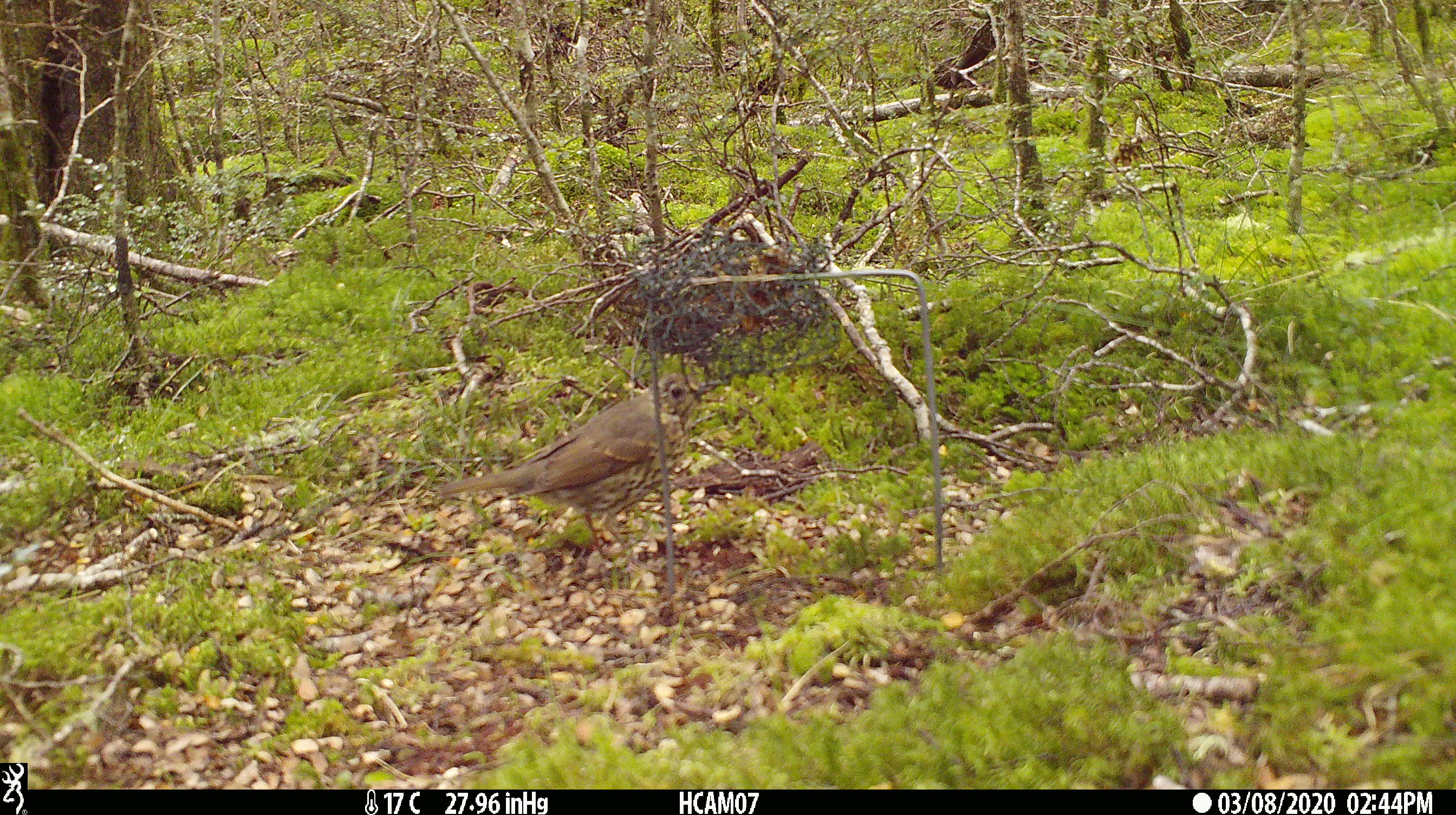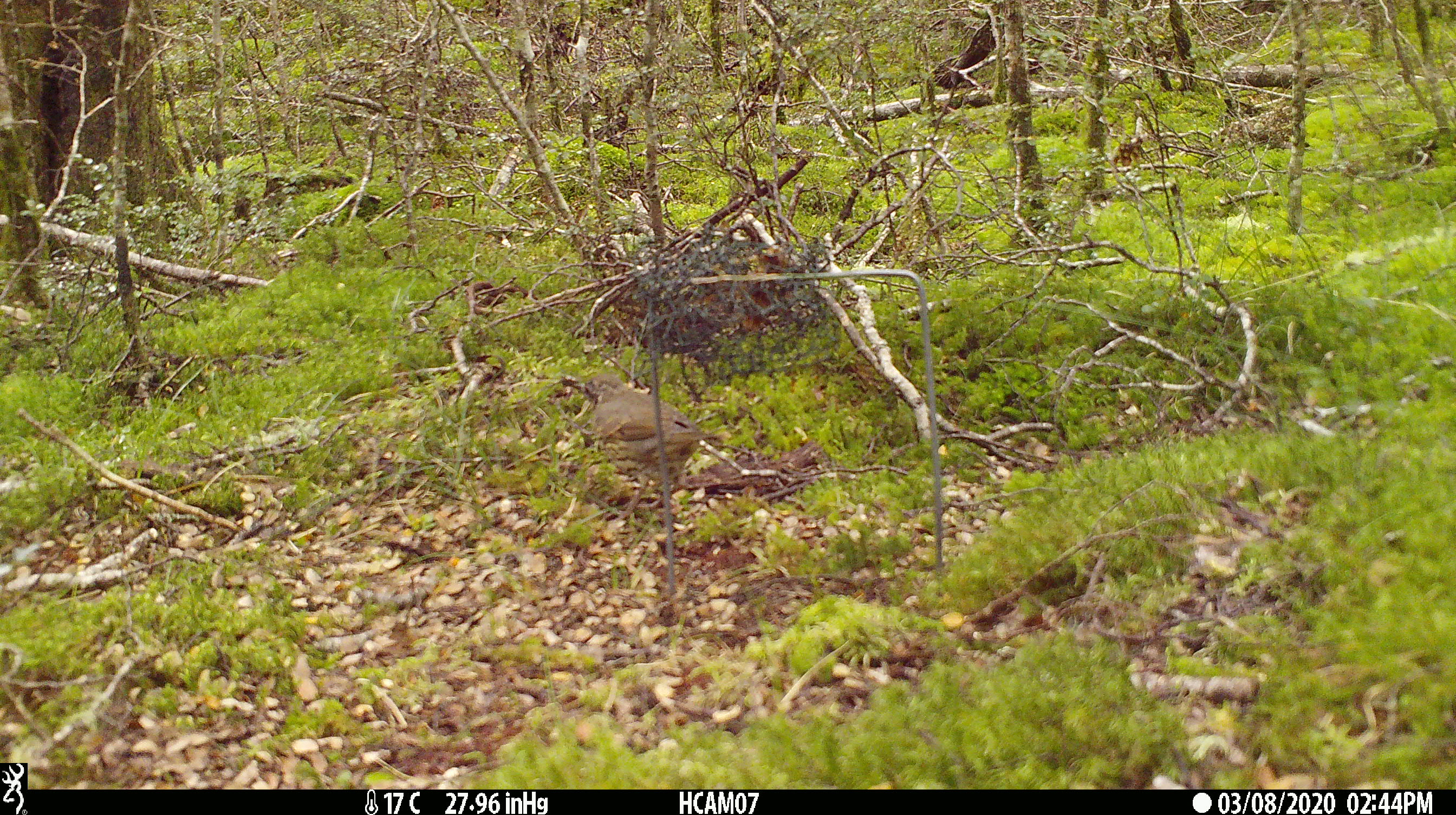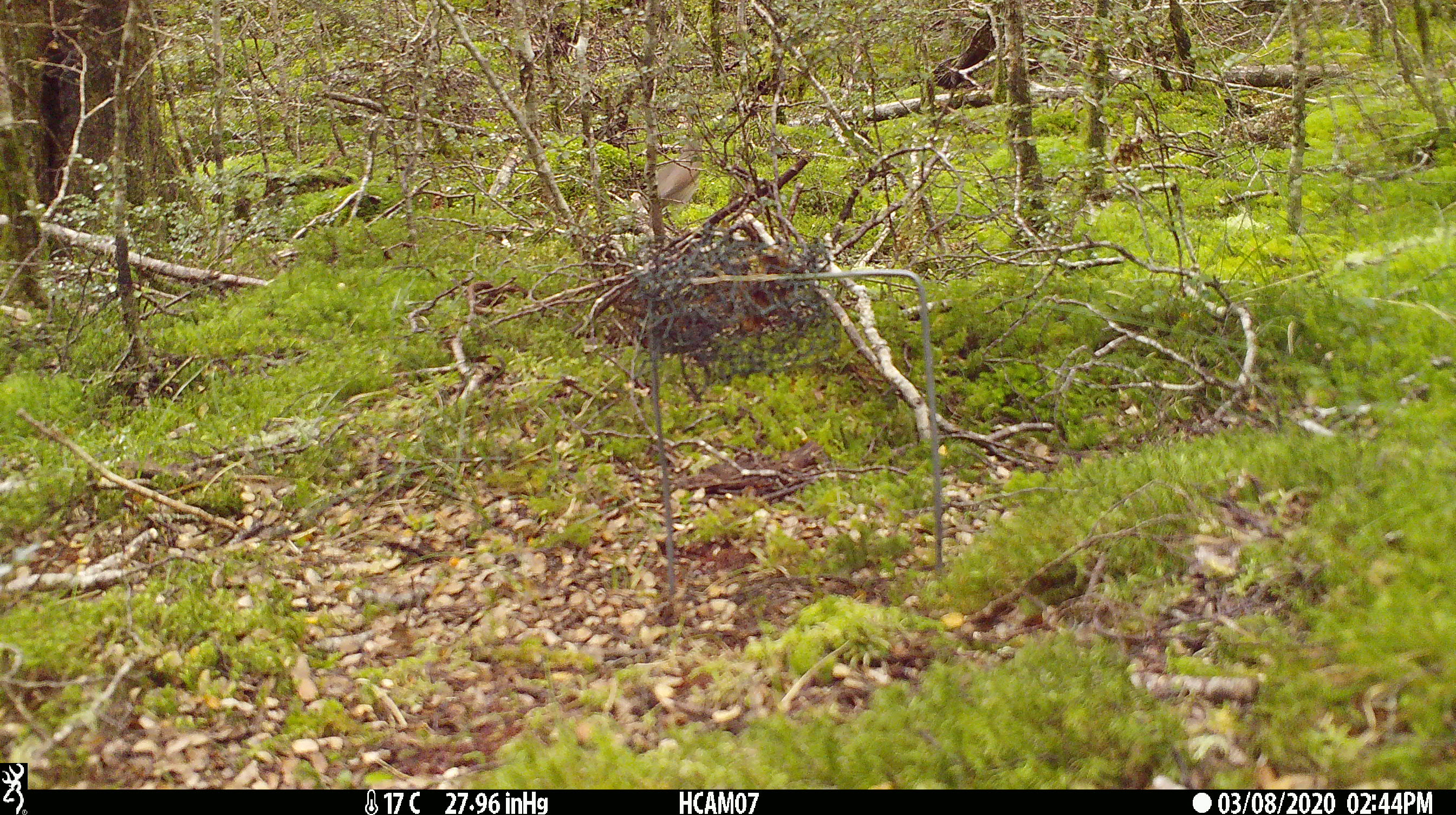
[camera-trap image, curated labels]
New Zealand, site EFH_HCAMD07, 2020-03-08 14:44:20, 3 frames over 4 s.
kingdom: Animalia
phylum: Chordata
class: Aves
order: Passeriformes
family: Turdidae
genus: Turdus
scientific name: Turdus philomelos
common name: song thrush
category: thrush